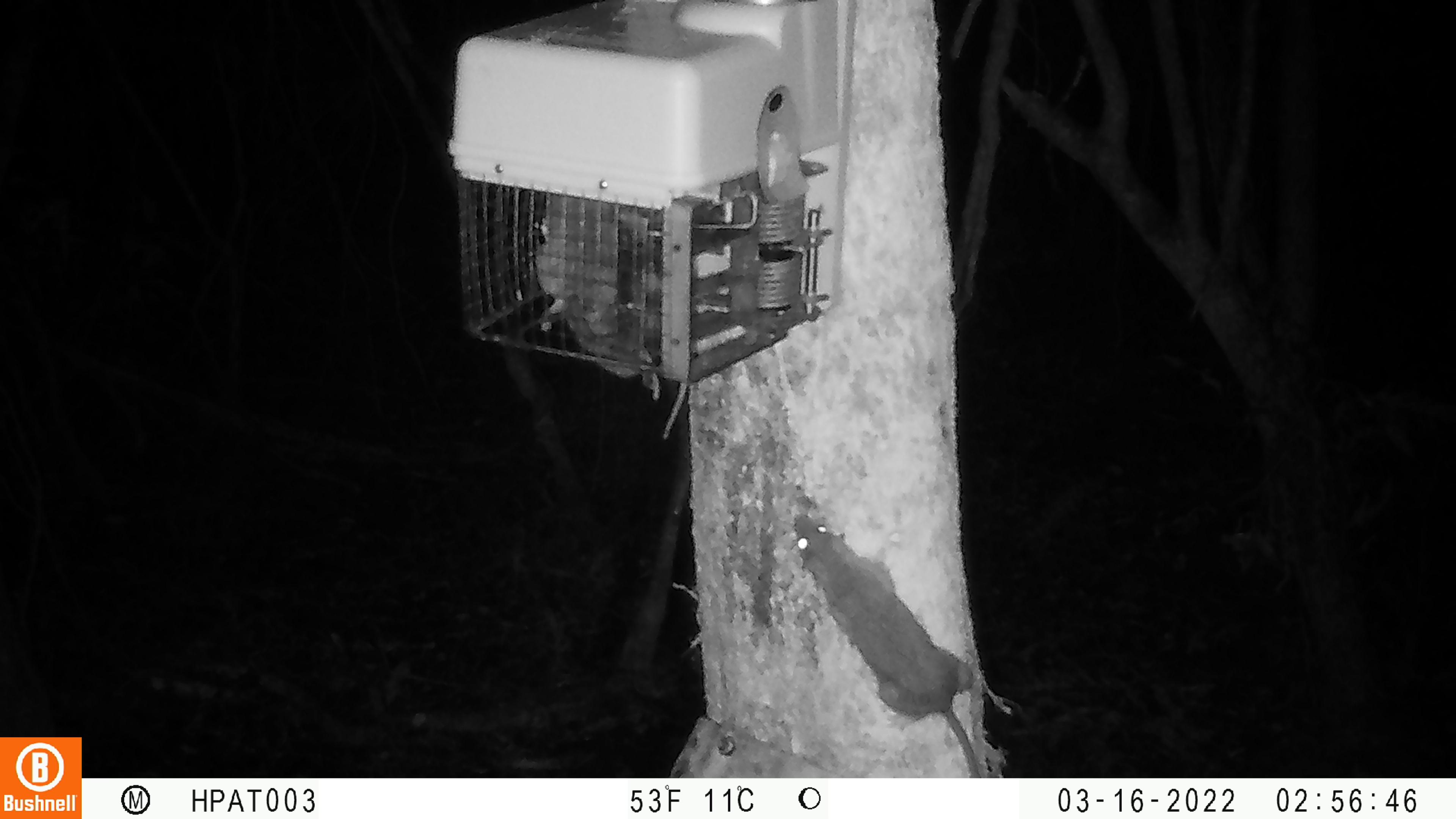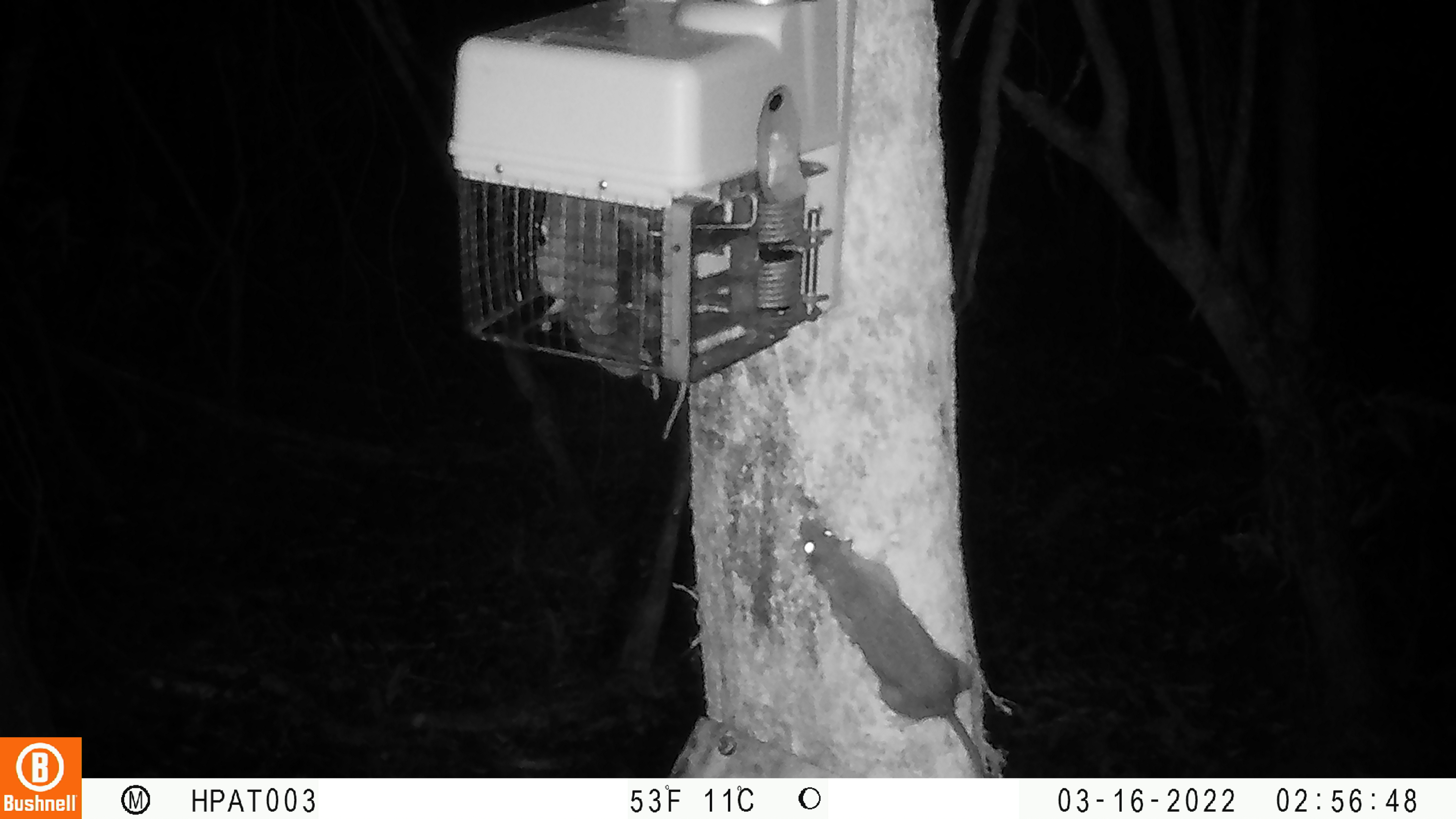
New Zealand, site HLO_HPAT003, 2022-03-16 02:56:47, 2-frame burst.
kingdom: Animalia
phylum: Chordata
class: Mammalia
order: Rodentia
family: Muridae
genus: Rattus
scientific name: Rattus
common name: rat